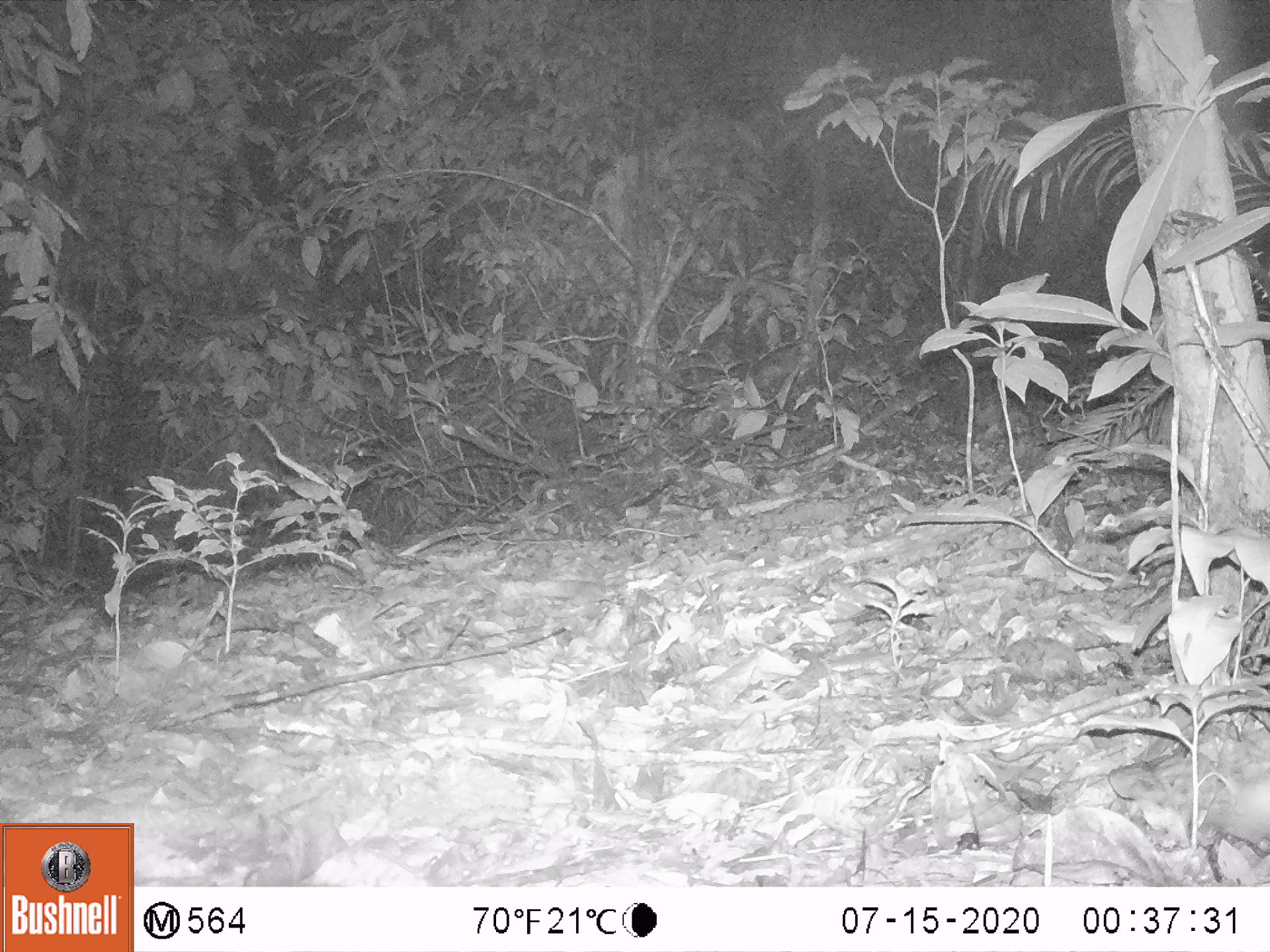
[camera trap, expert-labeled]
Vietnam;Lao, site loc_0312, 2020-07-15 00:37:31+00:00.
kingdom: Animalia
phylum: Chordata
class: Mammalia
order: Lagomorpha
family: Leporidae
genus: Nesolagus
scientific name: Nesolagus timminsi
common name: annamite striped rabbit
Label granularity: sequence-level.